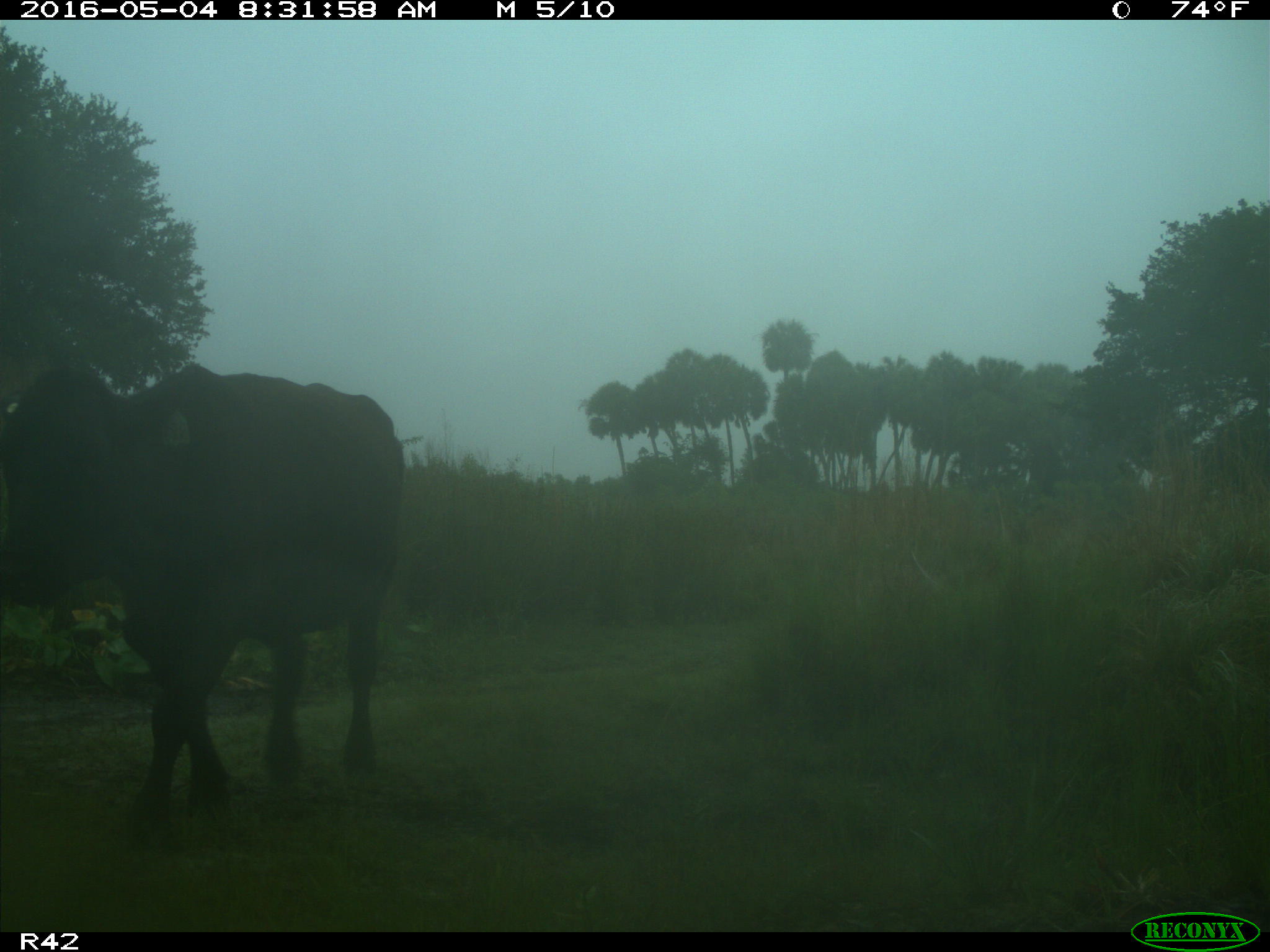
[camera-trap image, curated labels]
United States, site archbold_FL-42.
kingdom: Animalia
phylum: Chordata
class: Mammalia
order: Artiodactyla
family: Bovidae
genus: Bos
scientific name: Bos taurus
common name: domestic cow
Bos taurus (domestic cow).